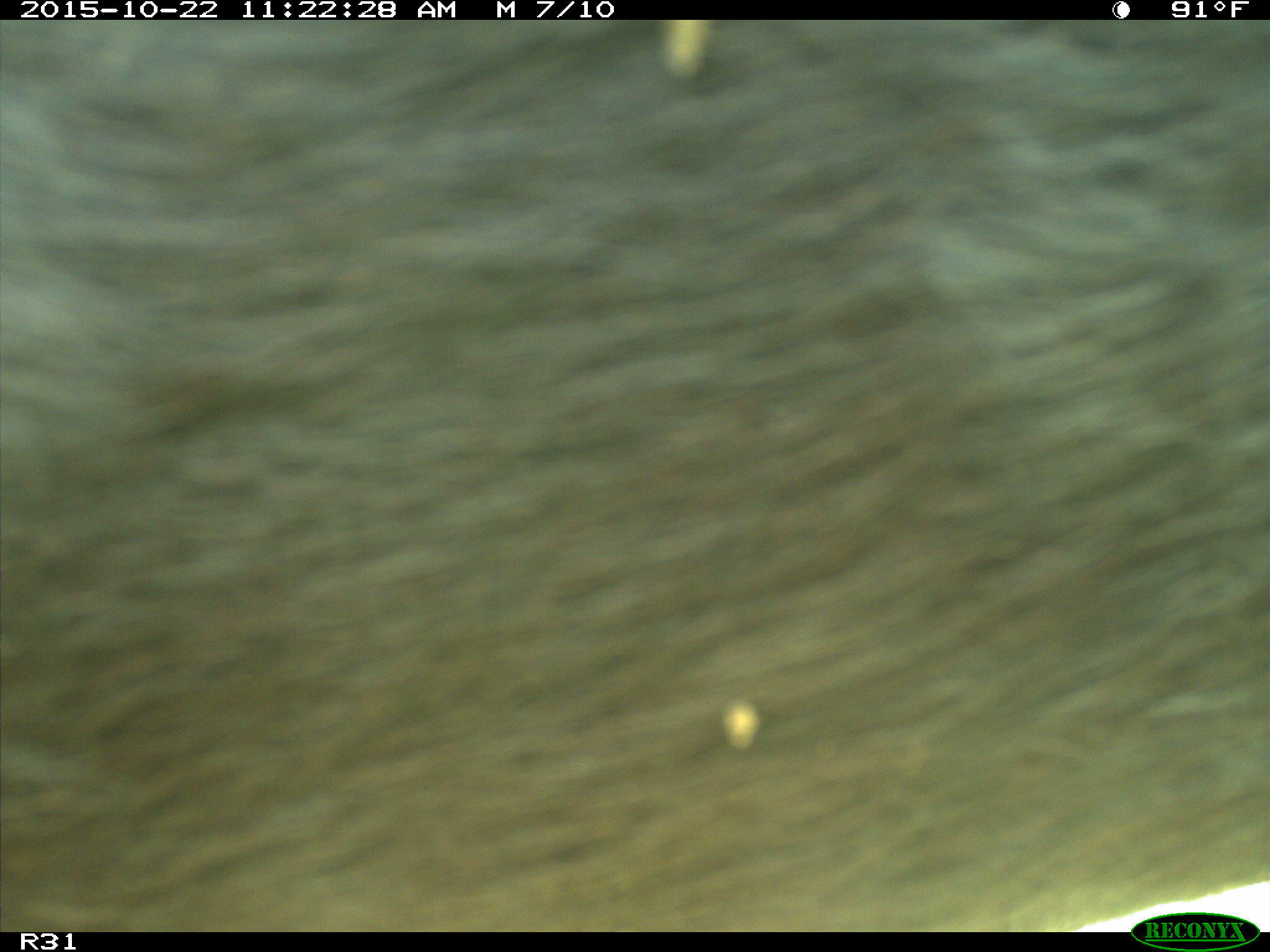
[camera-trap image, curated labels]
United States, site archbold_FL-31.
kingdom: Animalia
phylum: Chordata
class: Mammalia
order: Artiodactyla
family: Bovidae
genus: Bos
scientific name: Bos taurus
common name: domestic cow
Bos taurus (domestic cow).